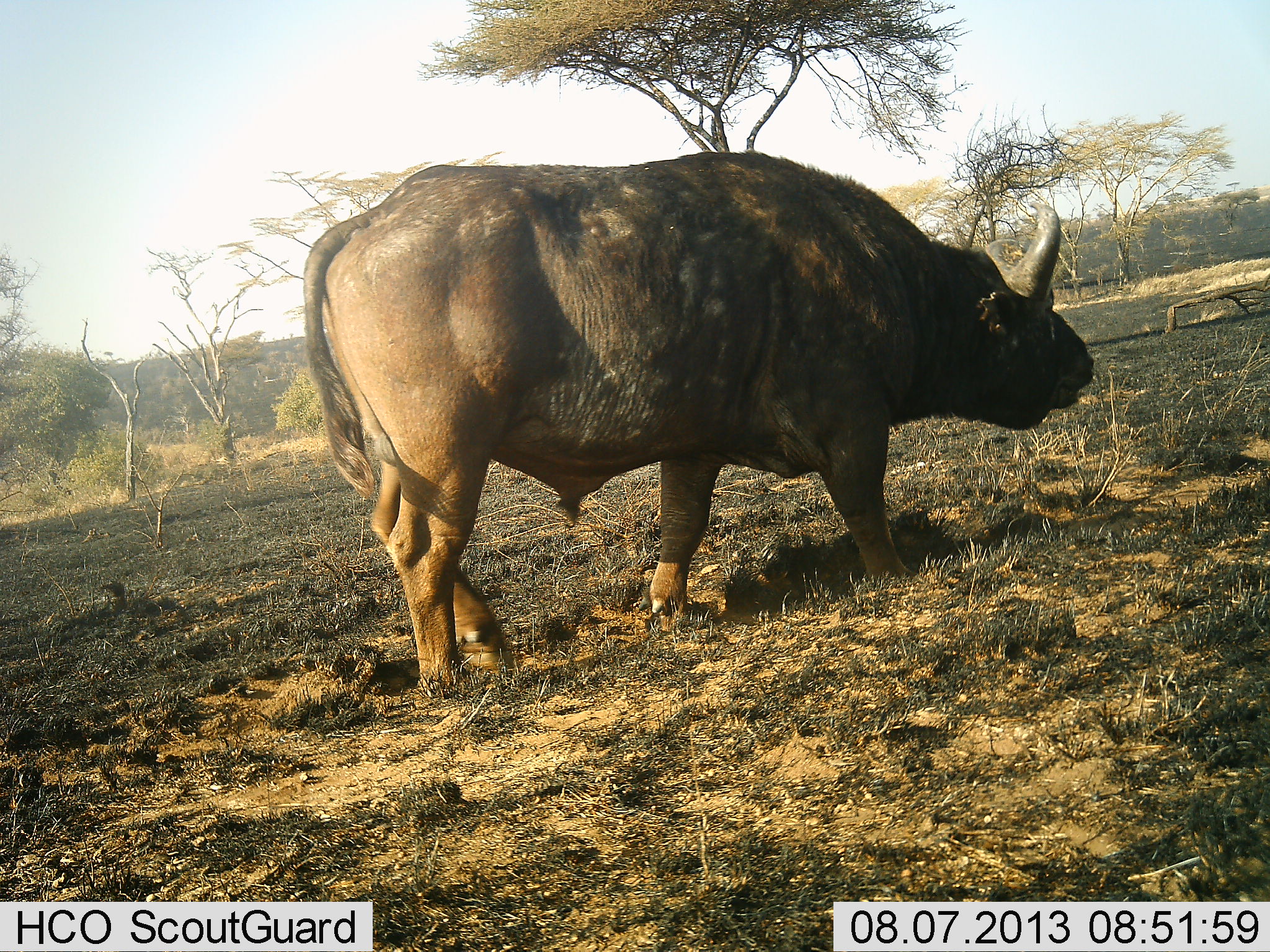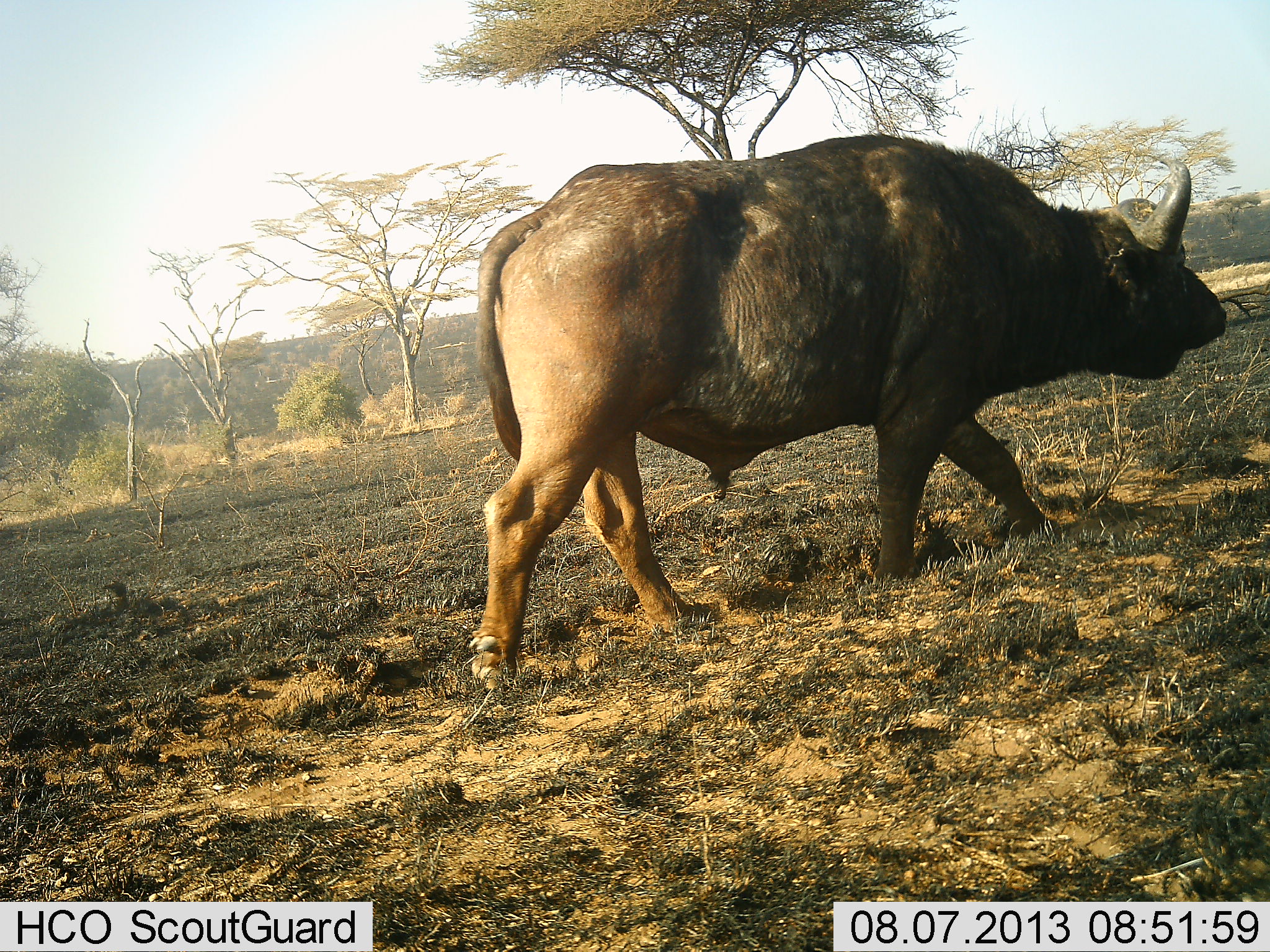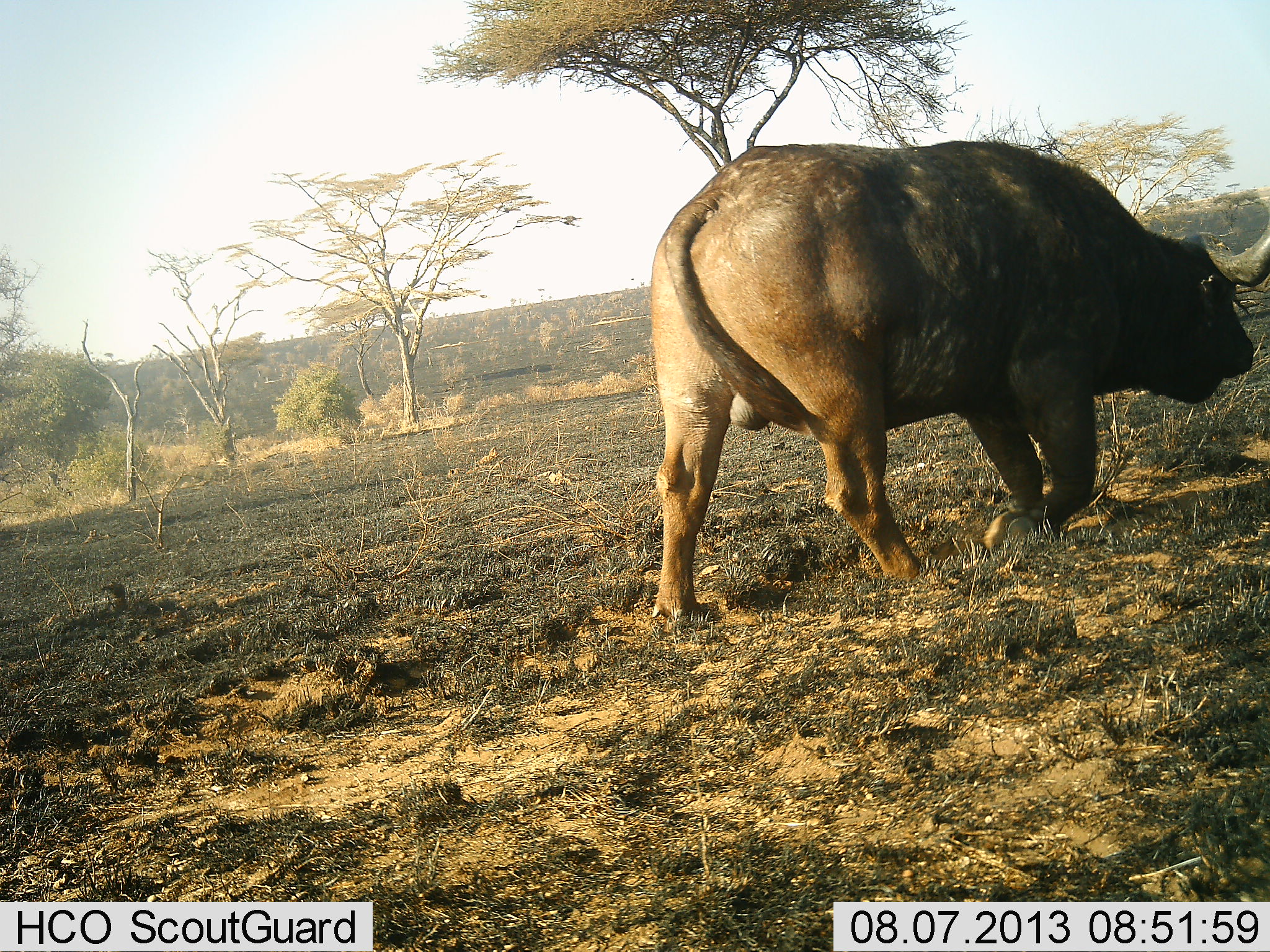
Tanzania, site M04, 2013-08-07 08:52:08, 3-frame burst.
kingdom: Animalia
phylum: Chordata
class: Mammalia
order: Artiodactyla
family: Bovidae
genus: Syncerus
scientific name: Syncerus caffer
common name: cape buffalo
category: buffalo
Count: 1.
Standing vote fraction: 0%.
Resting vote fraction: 0%.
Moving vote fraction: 100%.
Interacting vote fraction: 0%.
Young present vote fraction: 0%.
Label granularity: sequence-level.